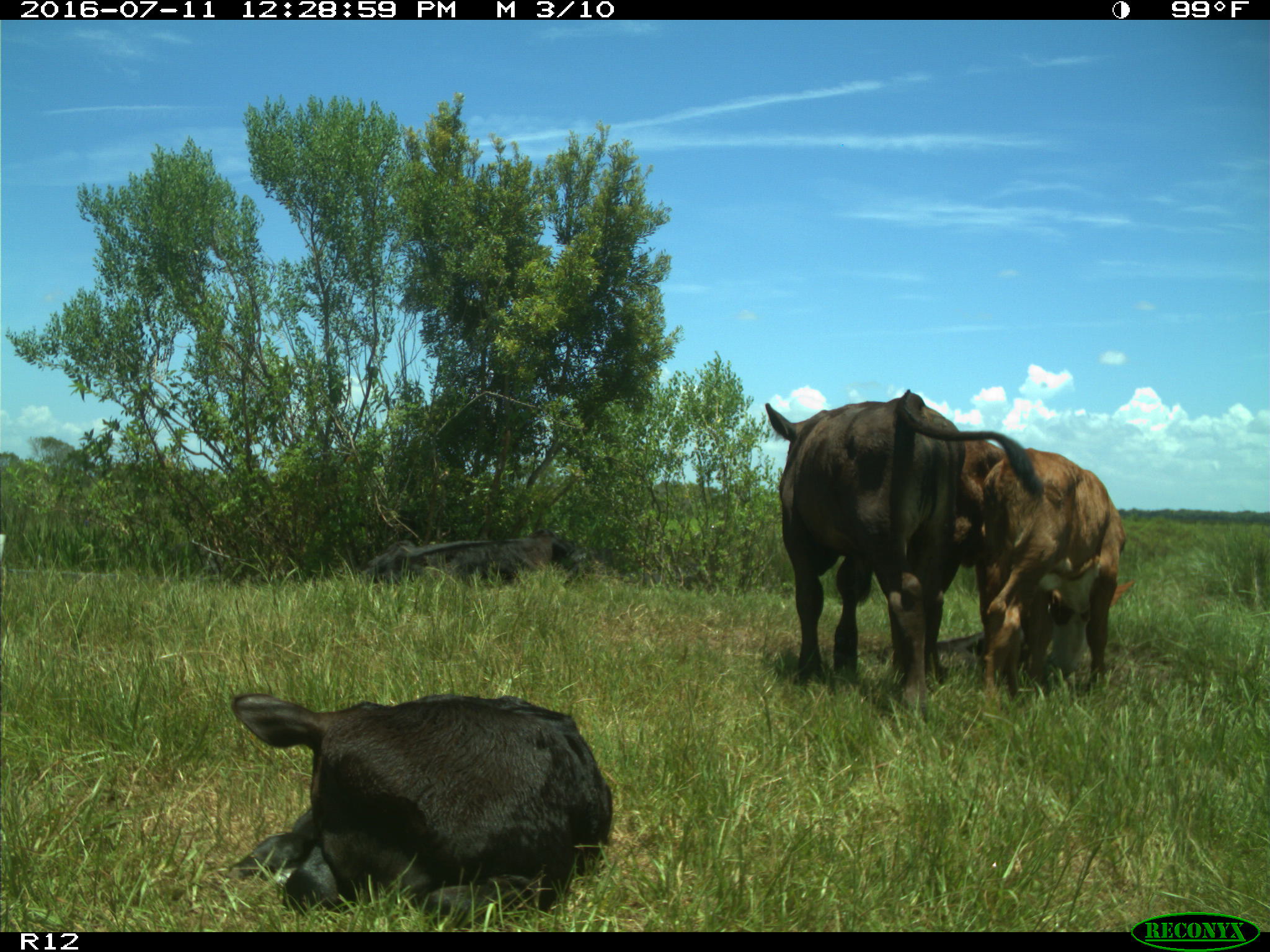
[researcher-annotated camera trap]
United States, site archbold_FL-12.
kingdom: Animalia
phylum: Chordata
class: Mammalia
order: Artiodactyla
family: Bovidae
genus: Bos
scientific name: Bos taurus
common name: domestic cow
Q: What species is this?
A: Bos taurus (domestic cow).